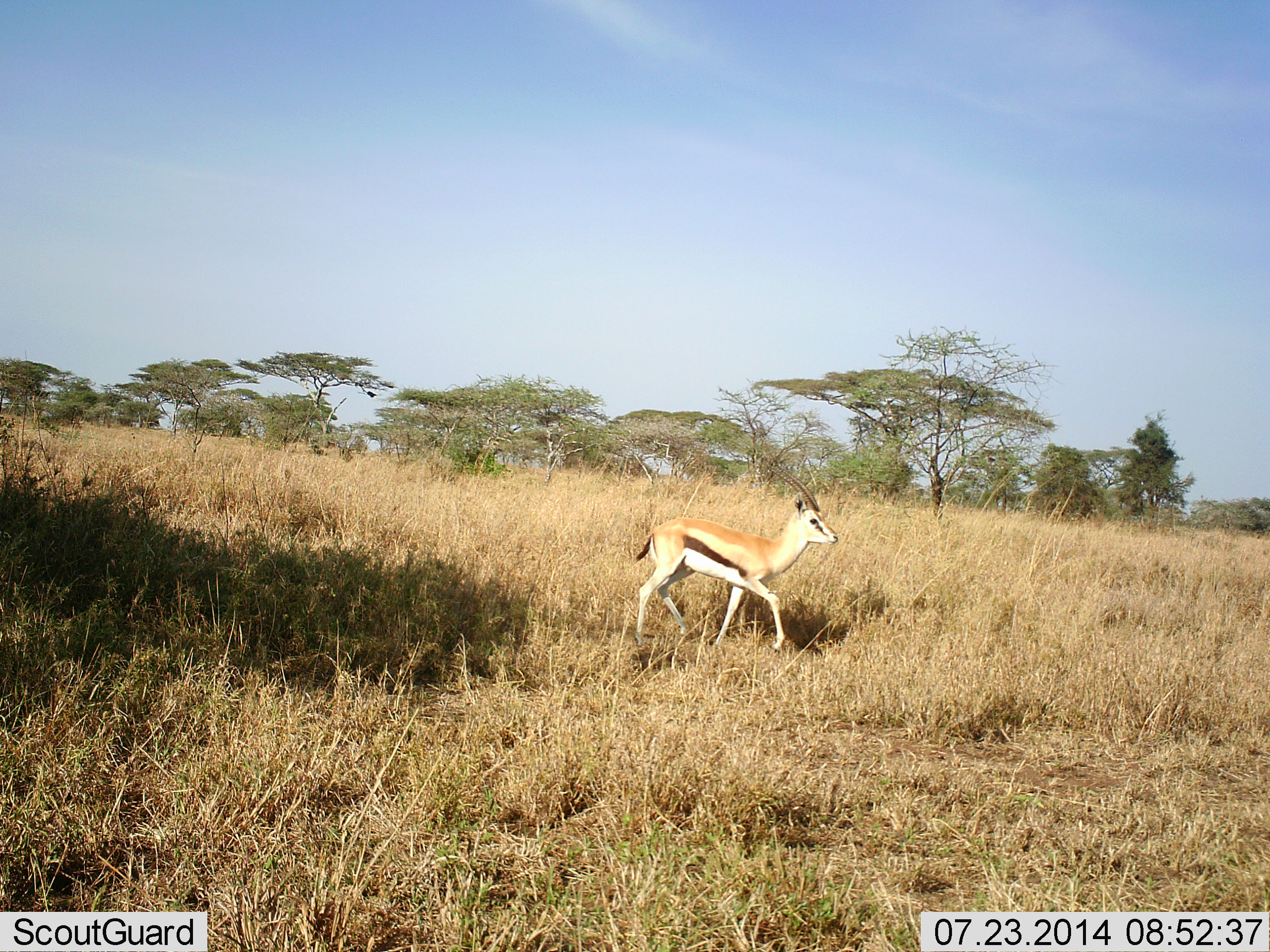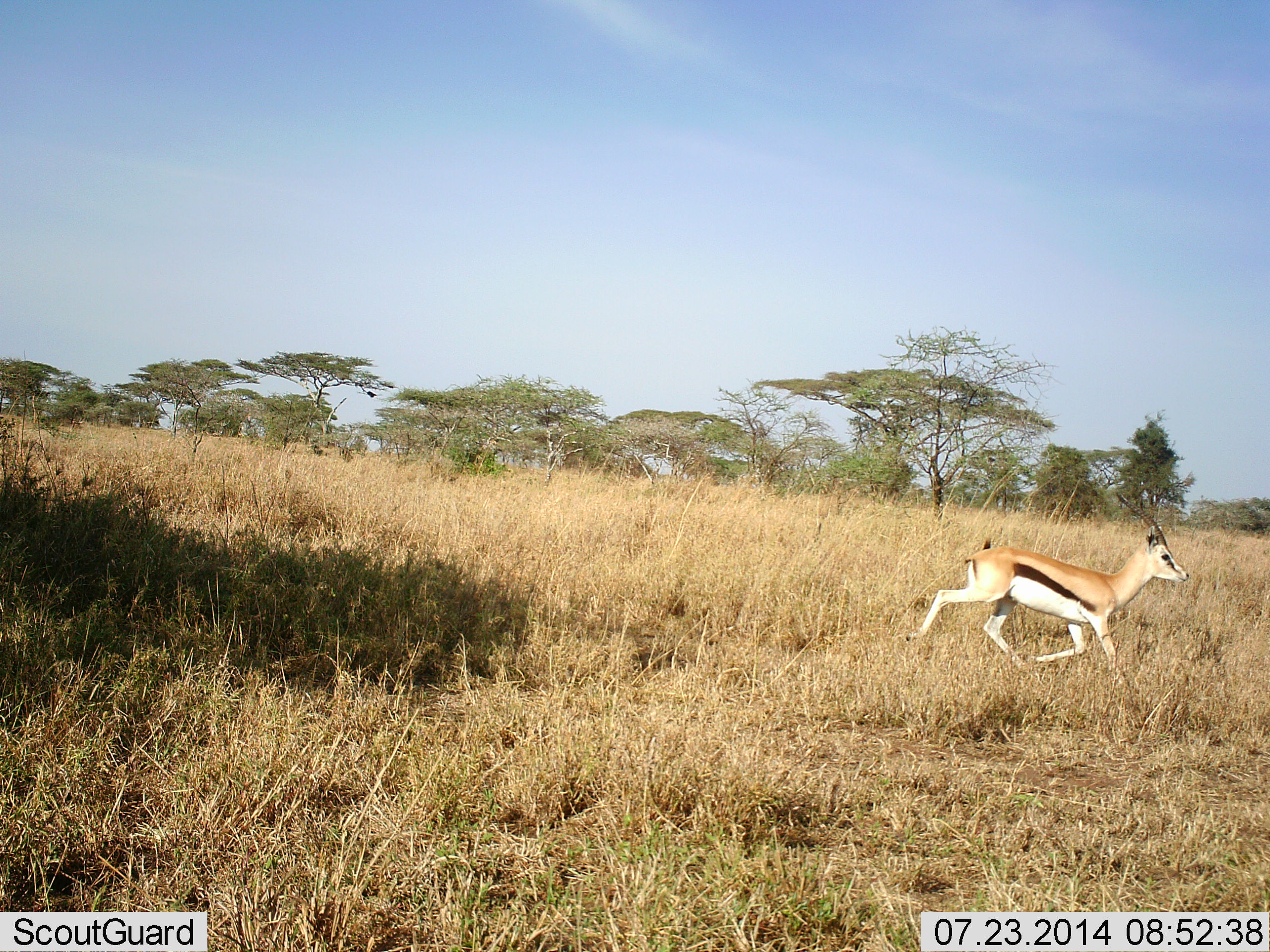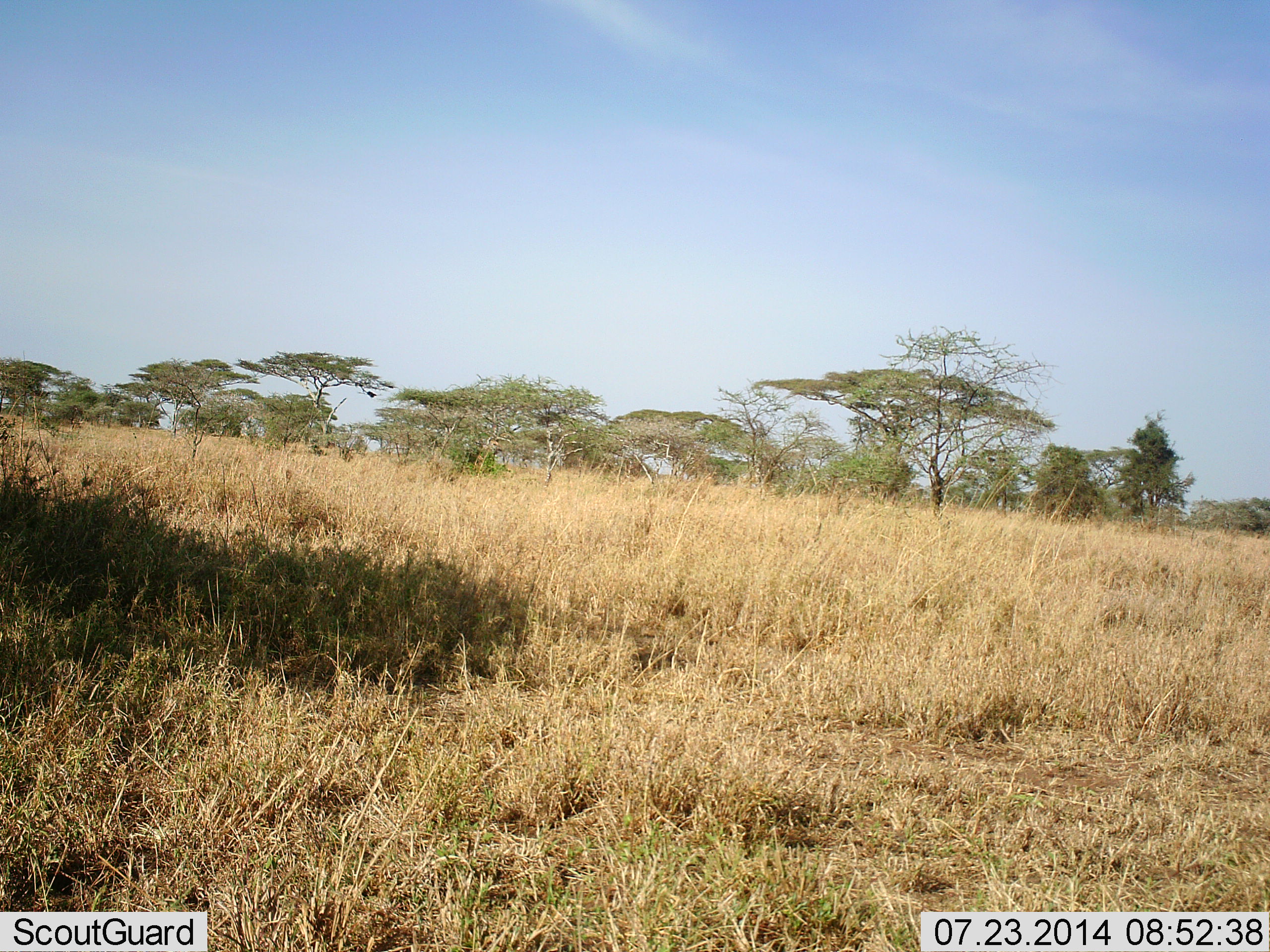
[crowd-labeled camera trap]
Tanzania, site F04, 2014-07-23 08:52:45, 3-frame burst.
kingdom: Animalia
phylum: Chordata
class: Mammalia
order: Artiodactyla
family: Bovidae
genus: Eudorcas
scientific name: Eudorcas thomsonii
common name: thomson's gazelle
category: gazellethomsons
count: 1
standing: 0%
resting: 0%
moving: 100%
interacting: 0%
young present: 0%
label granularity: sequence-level